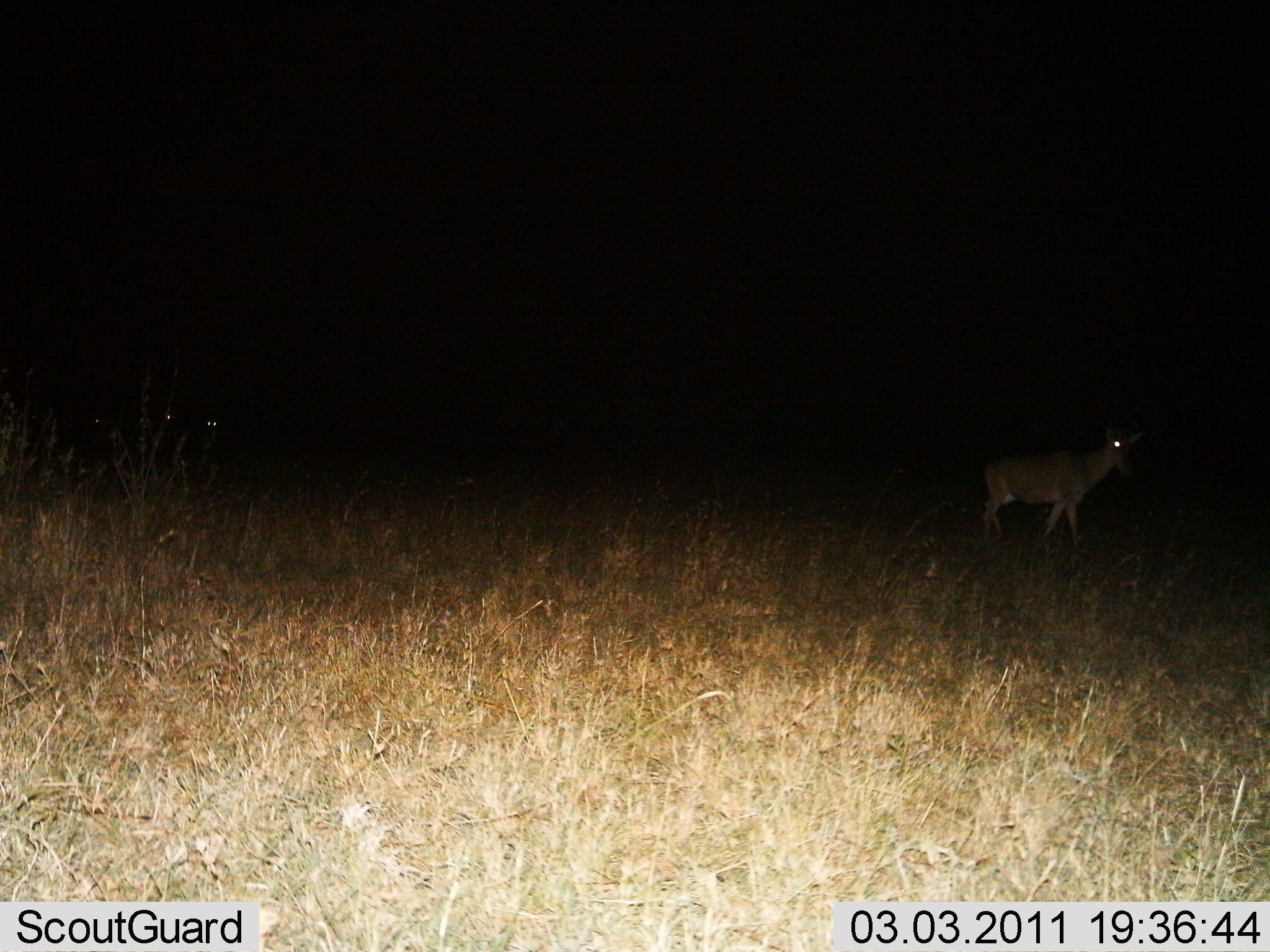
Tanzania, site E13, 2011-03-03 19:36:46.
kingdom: Animalia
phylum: Chordata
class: Mammalia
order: Artiodactyla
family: Bovidae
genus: Alcelaphus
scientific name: Alcelaphus buselaphus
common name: hartebeest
Hartebeest (Alcelaphus buselaphus), count 1. Behavior (volunteer vote fractions): standing 60%, resting 0%, moving 40%, interacting 0%. Young present (vote fraction): 20%. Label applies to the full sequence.